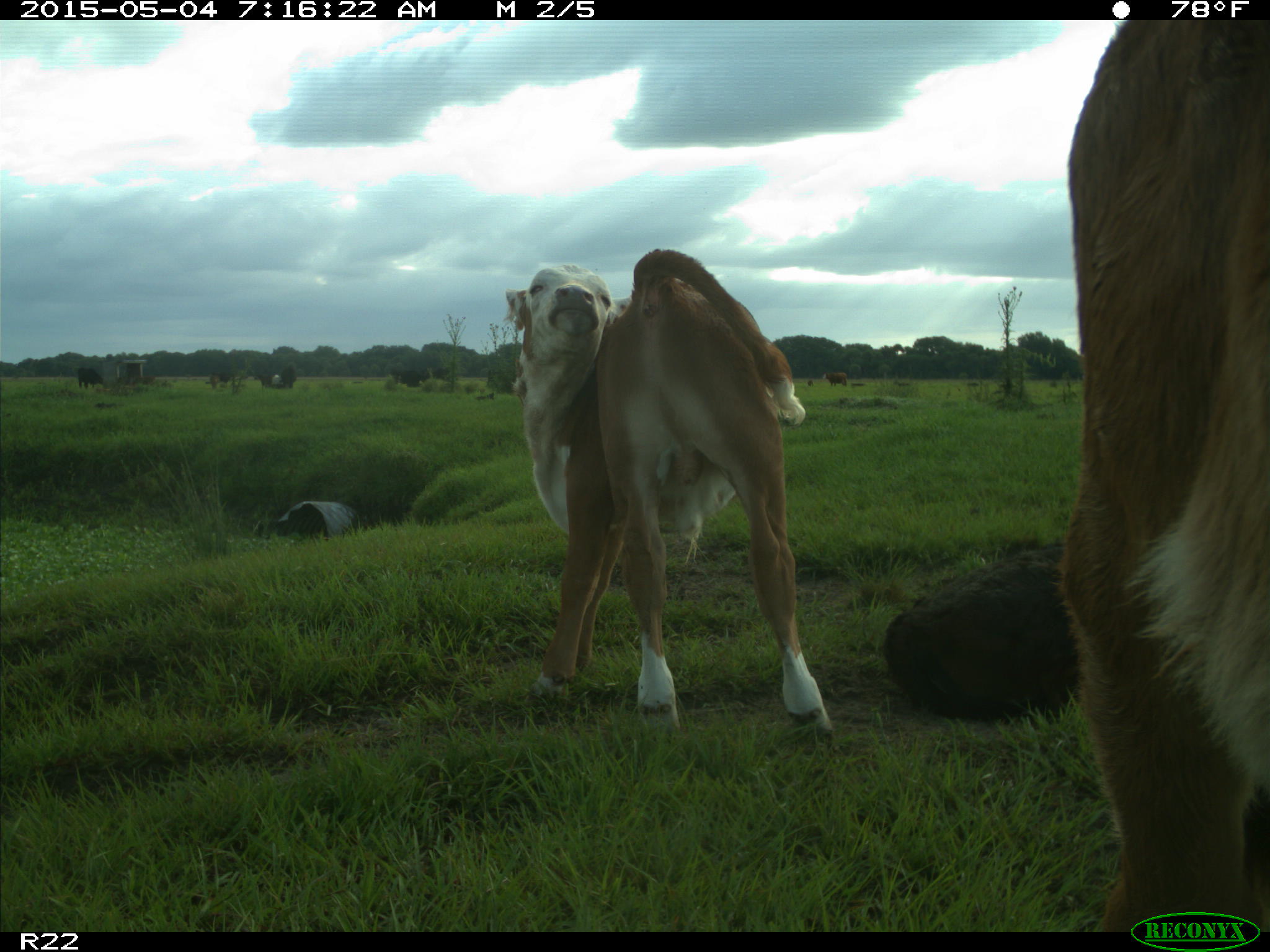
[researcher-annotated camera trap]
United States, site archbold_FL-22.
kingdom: Animalia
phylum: Chordata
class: Mammalia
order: Artiodactyla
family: Bovidae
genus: Bos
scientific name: Bos taurus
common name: domestic cow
Bos taurus (domestic cow).